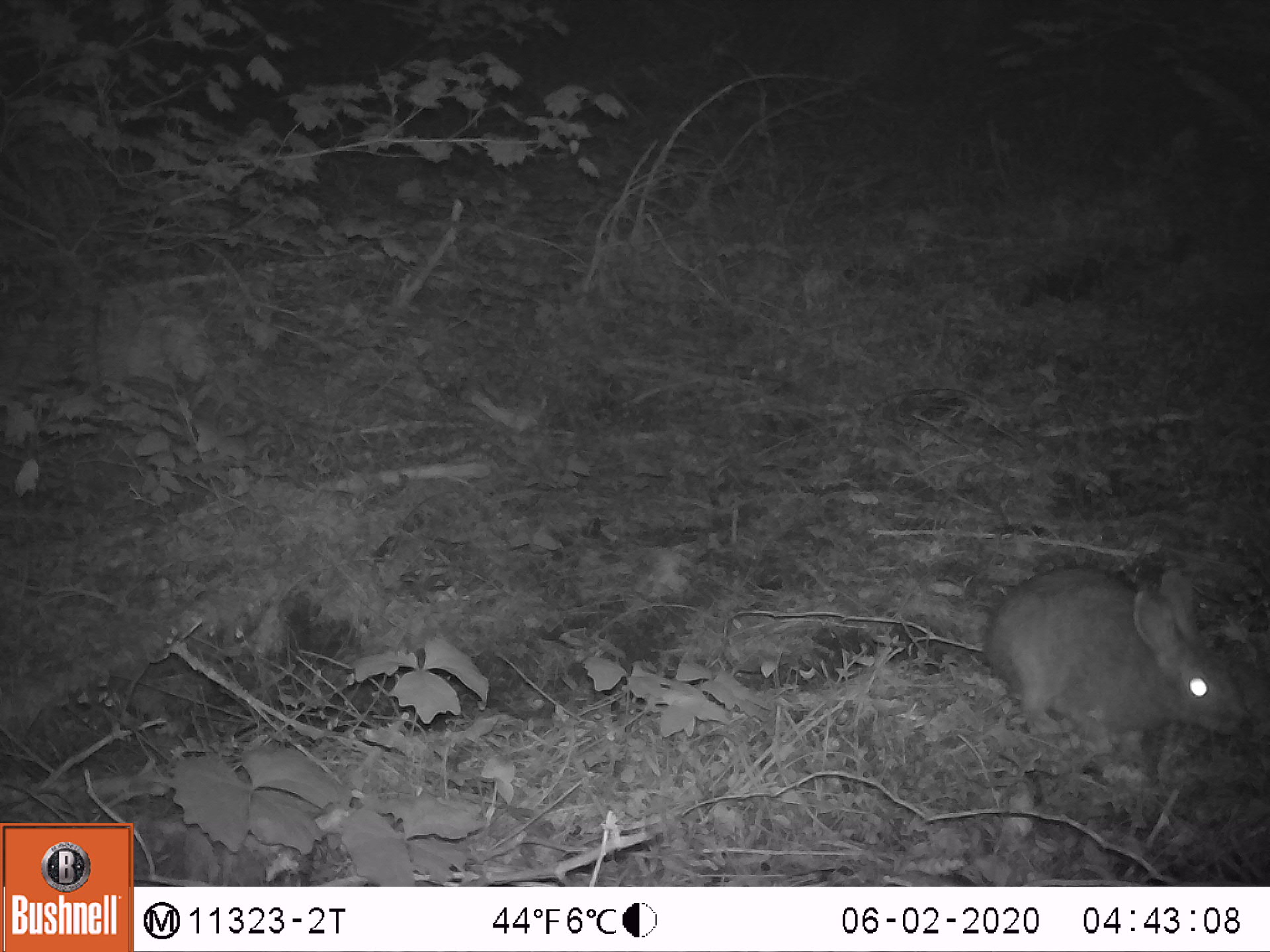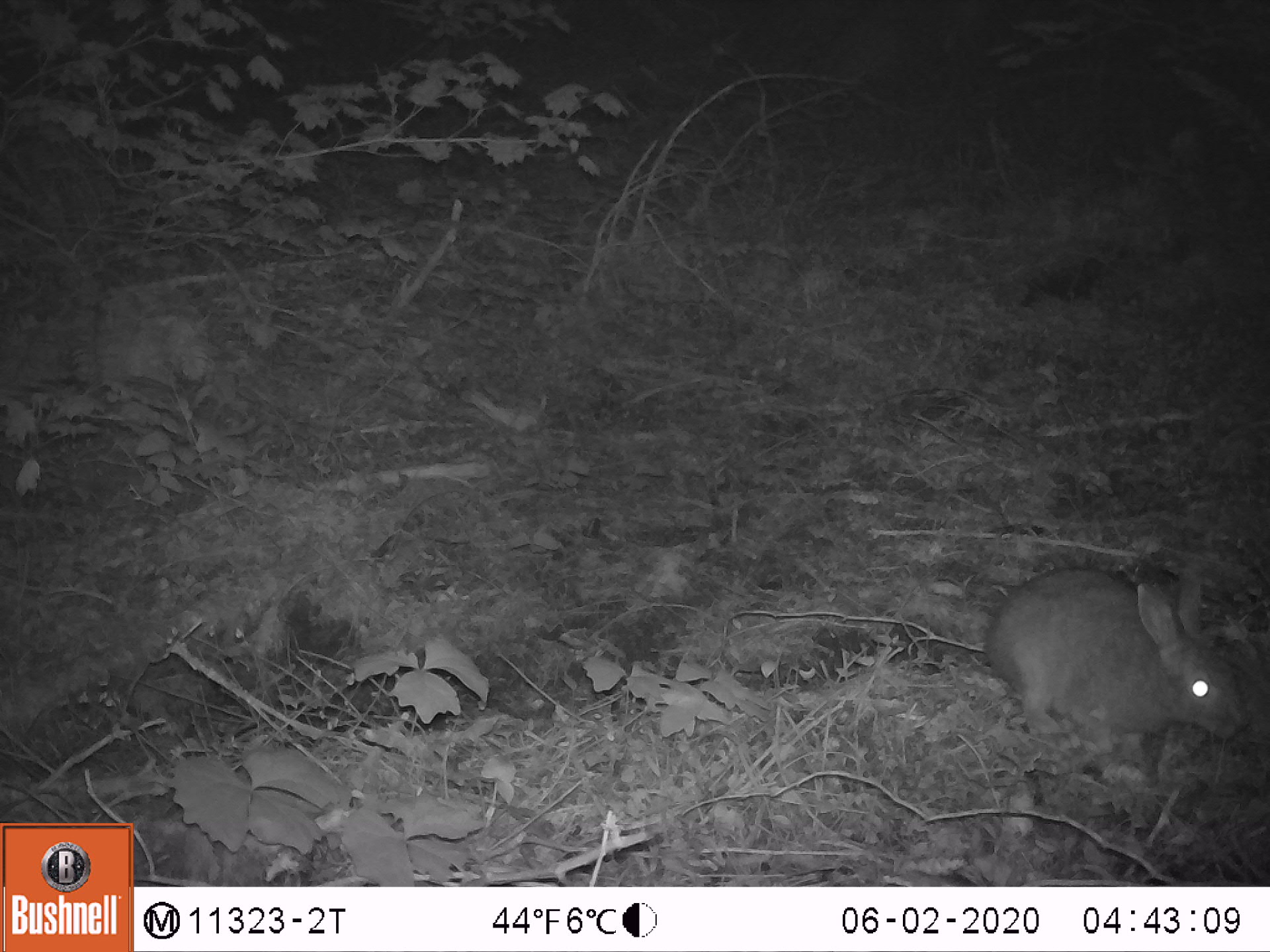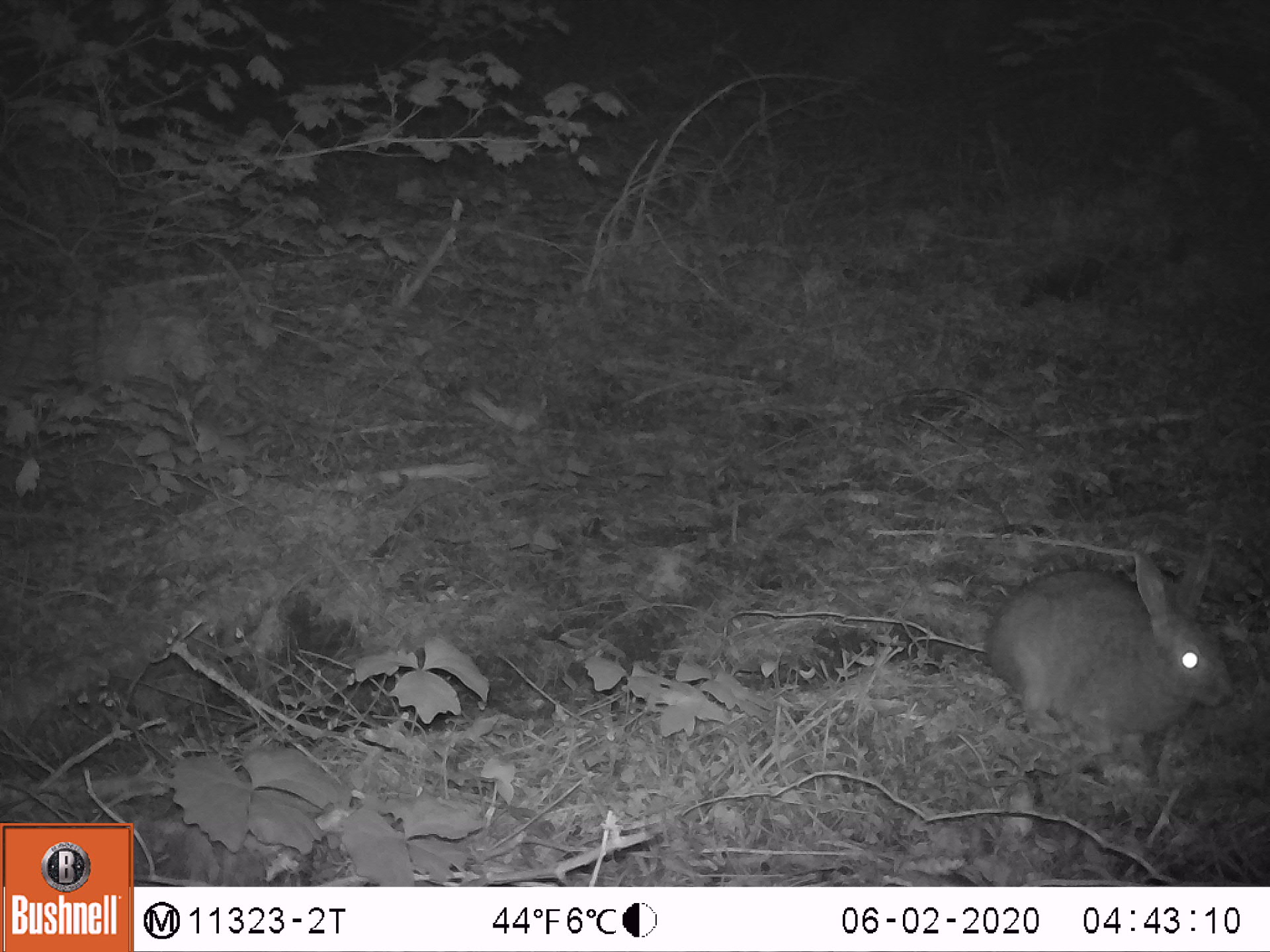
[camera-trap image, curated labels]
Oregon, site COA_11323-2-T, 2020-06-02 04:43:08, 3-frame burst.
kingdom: Animalia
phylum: Chordata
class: Mammalia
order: Lagomorpha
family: Leporidae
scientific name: Leporidae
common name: hares and rabbits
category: leporidae family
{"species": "leporidae family (hares and rabbits) (Leporidae)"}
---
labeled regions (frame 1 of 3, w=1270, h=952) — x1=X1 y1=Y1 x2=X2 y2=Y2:
leporidae family: x1=984 y1=547 x2=1243 y2=791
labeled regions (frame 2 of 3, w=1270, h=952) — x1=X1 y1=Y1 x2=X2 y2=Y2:
leporidae family: x1=984 y1=558 x2=1243 y2=793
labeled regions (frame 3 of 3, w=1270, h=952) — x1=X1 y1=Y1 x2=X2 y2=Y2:
leporidae family: x1=980 y1=543 x2=1239 y2=796